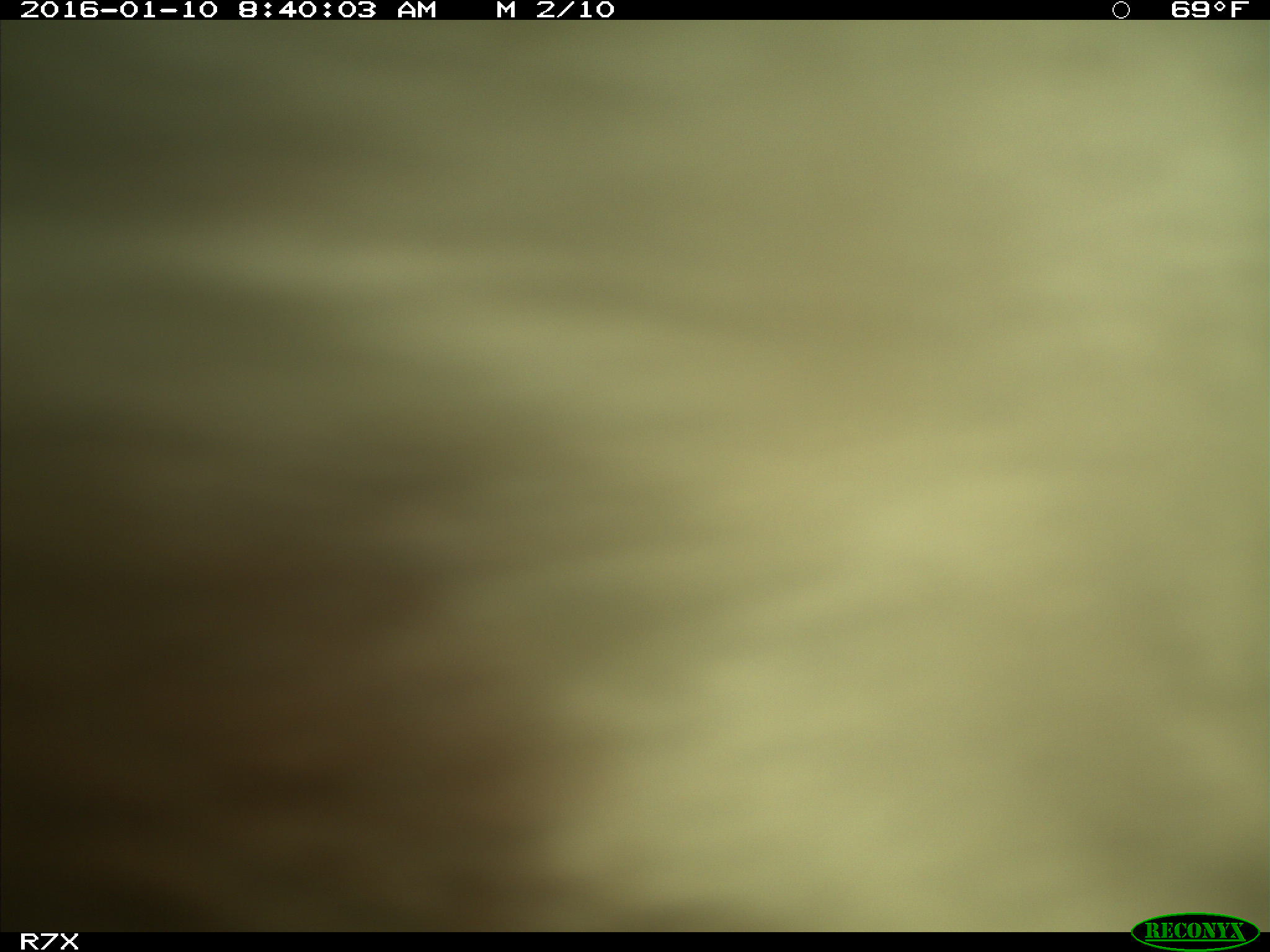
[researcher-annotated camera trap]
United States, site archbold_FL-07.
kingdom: Animalia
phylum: Chordata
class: Mammalia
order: Artiodactyla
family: Bovidae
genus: Bos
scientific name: Bos taurus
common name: domestic cow